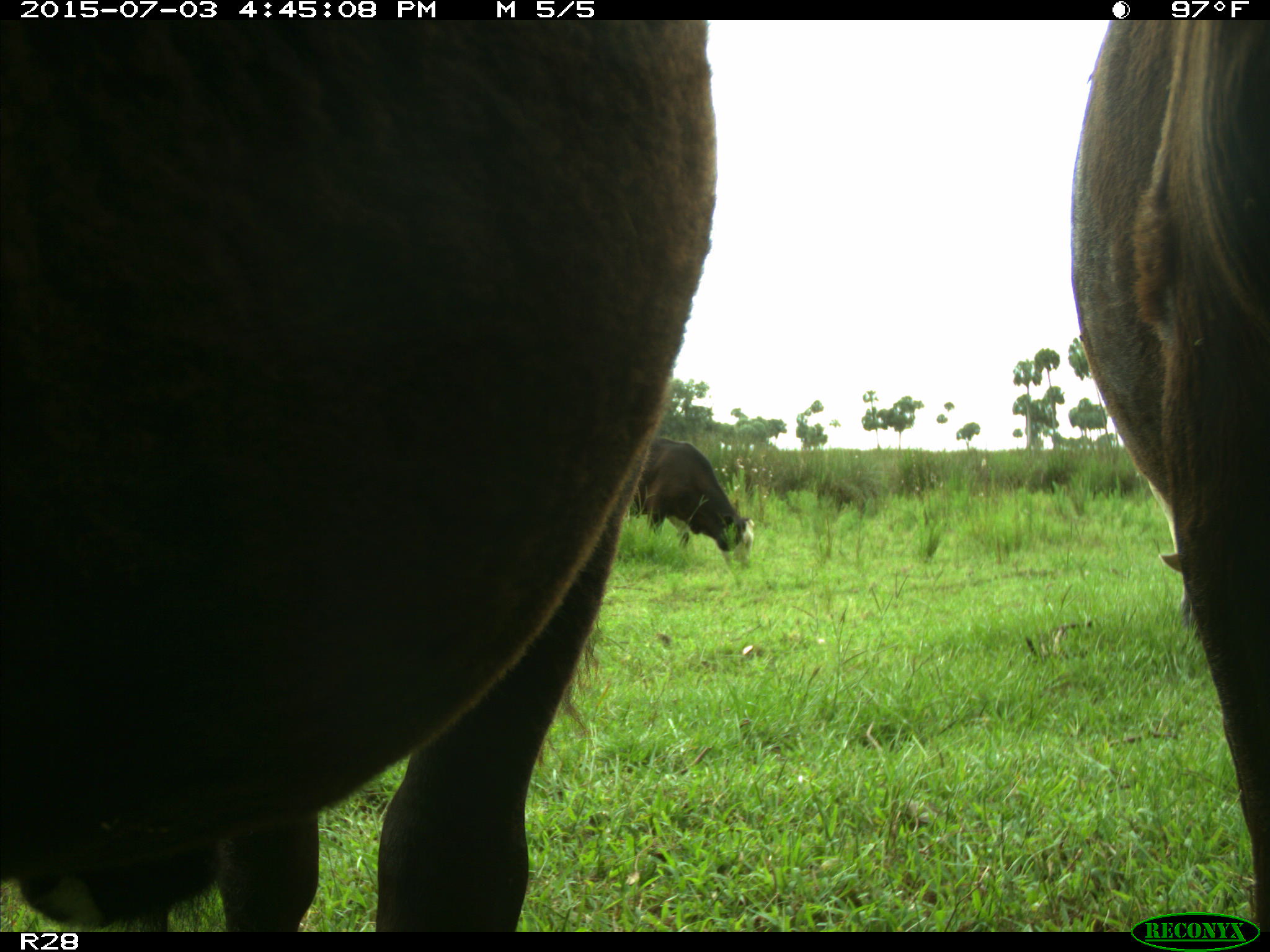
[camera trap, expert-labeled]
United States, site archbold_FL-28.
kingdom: Animalia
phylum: Chordata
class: Mammalia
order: Artiodactyla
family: Bovidae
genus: Bos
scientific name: Bos taurus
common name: domestic cow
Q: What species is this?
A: Bos taurus (domestic cow).